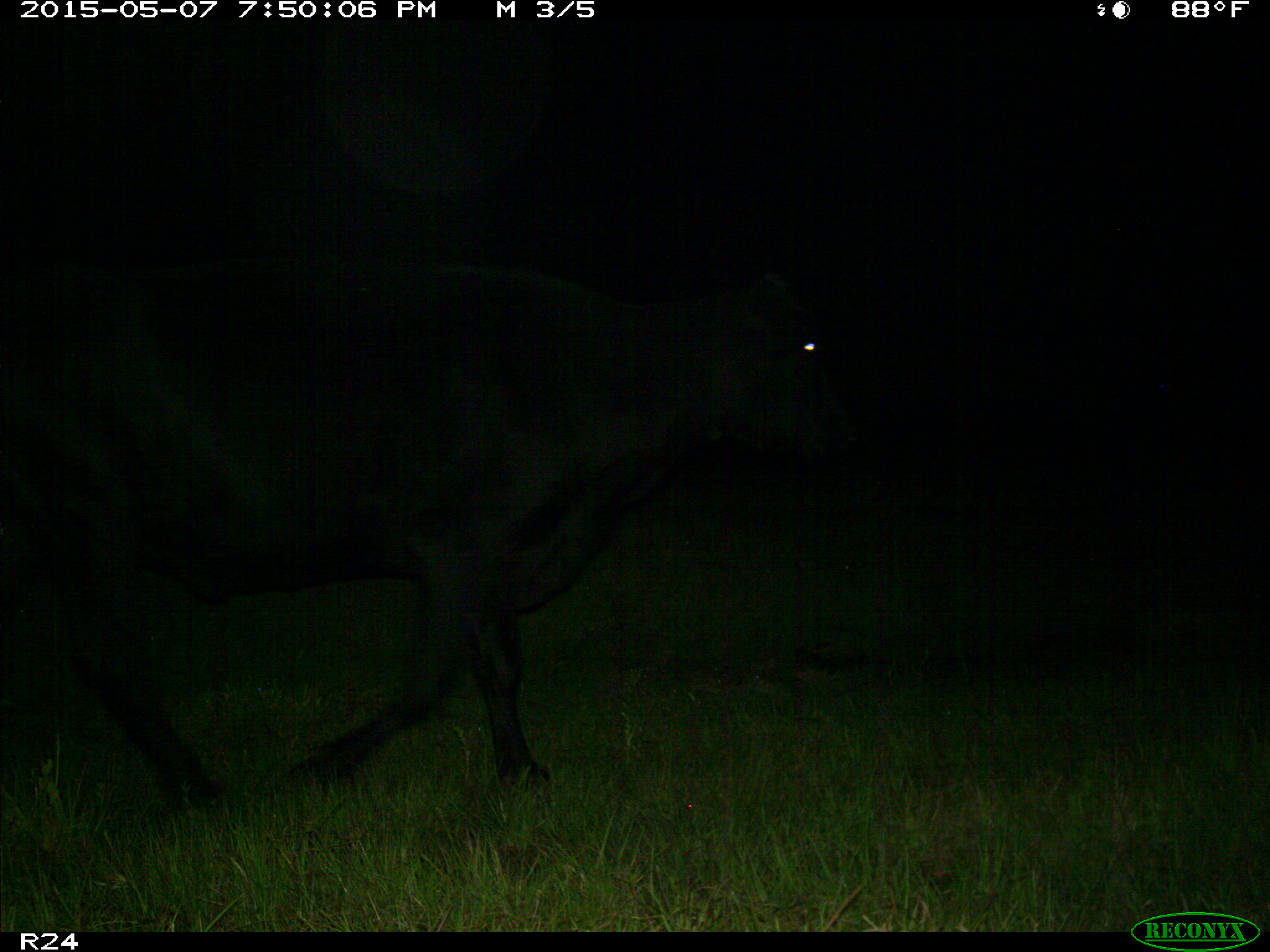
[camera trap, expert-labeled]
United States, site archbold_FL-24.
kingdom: Animalia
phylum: Chordata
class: Mammalia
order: Artiodactyla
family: Bovidae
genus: Bos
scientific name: Bos taurus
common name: domestic cow